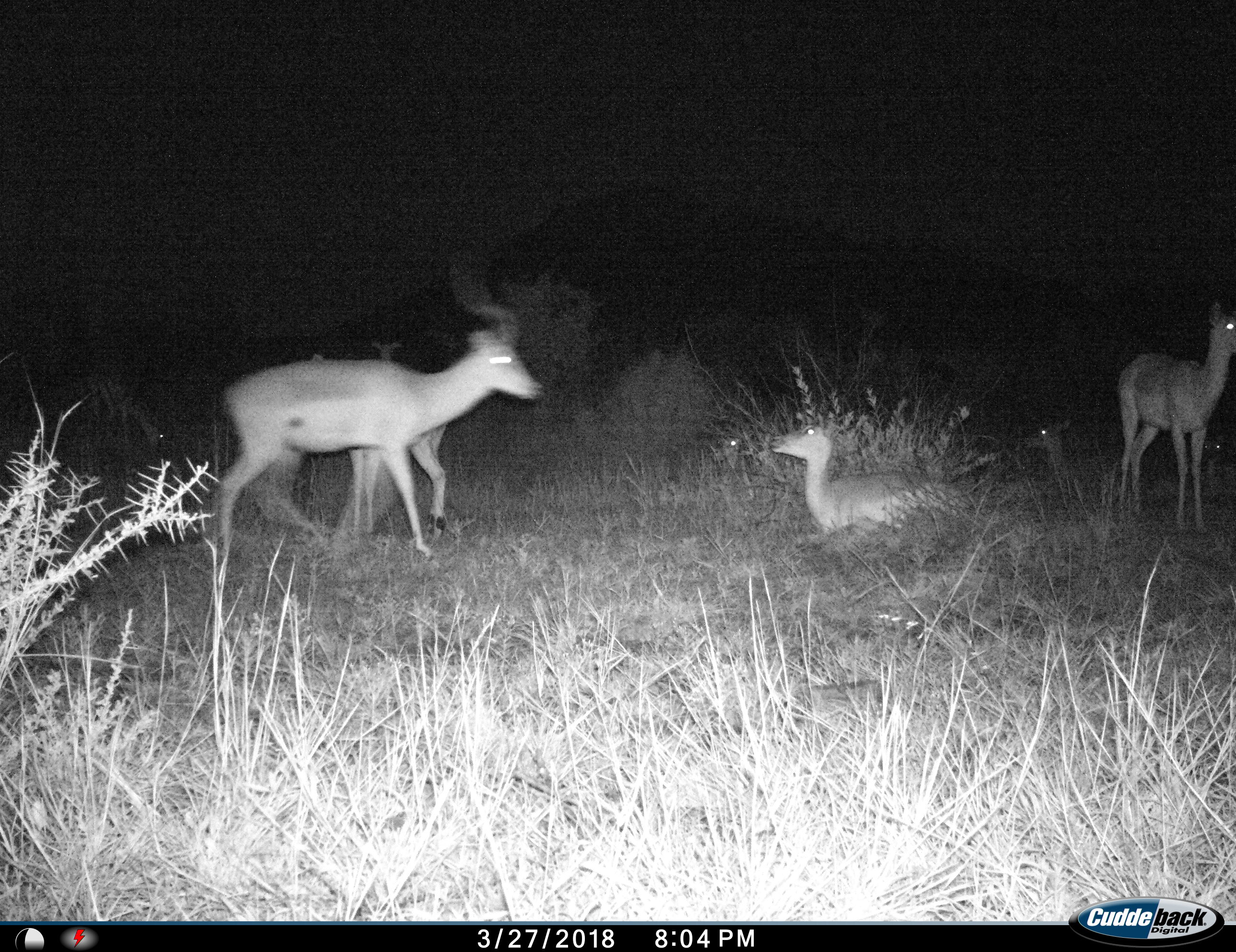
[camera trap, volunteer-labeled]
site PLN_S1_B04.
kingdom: Animalia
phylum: Chordata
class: Mammalia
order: Artiodactyla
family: Bovidae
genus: Aepyceros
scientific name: Aepyceros melampus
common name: impala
Impala (Aepyceros melampus), count 8. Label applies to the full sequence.